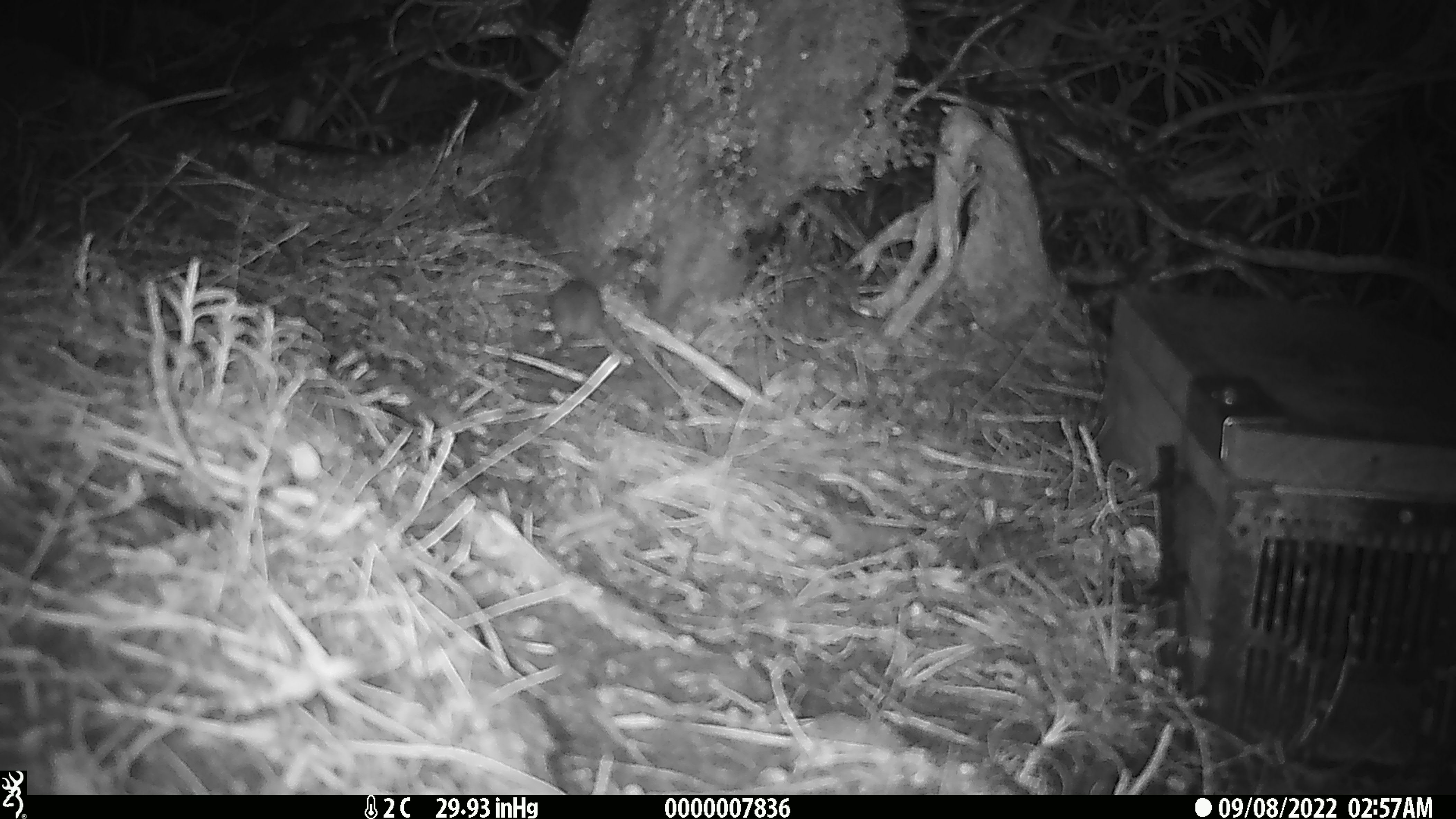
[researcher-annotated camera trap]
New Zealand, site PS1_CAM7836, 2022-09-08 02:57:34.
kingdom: Animalia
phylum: Chordata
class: Mammalia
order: Rodentia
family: Muridae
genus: Mus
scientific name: Mus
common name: mouse